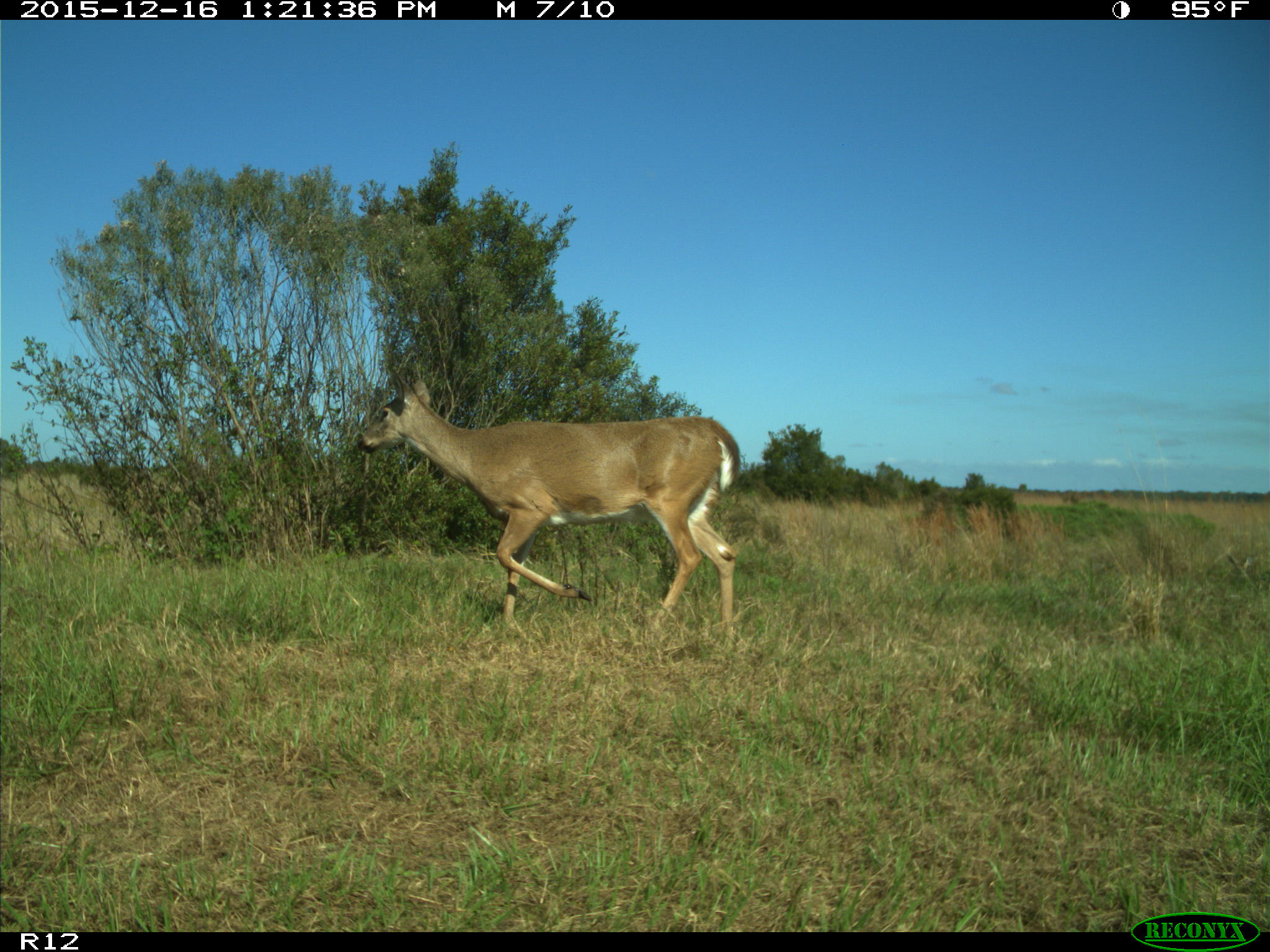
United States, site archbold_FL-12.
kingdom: Animalia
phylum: Chordata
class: Mammalia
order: Artiodactyla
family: Cervidae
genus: Odocoileus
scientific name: Odocoileus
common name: deer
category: unidentified deer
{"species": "unidentified deer (deer) (Odocoileus)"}